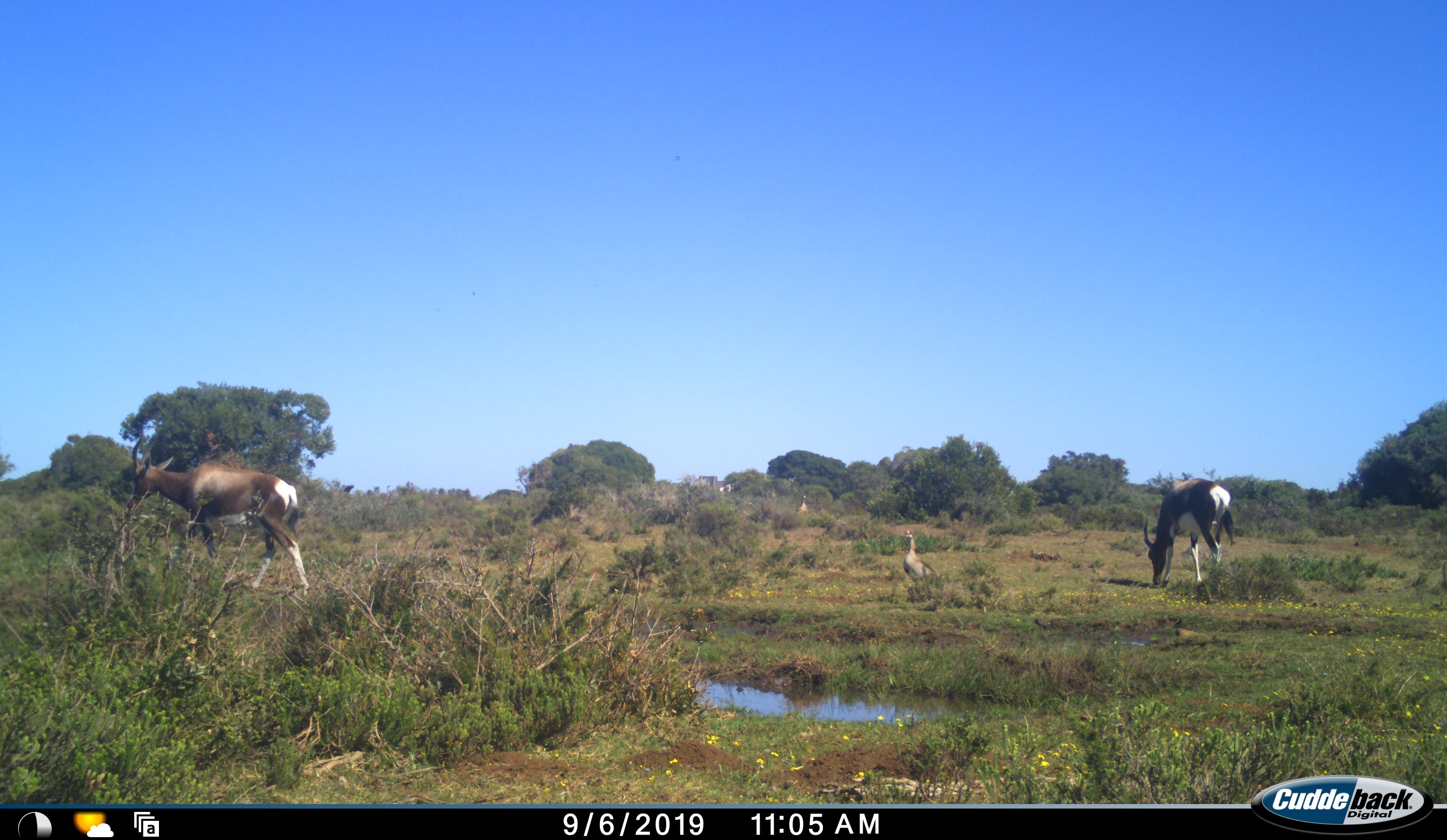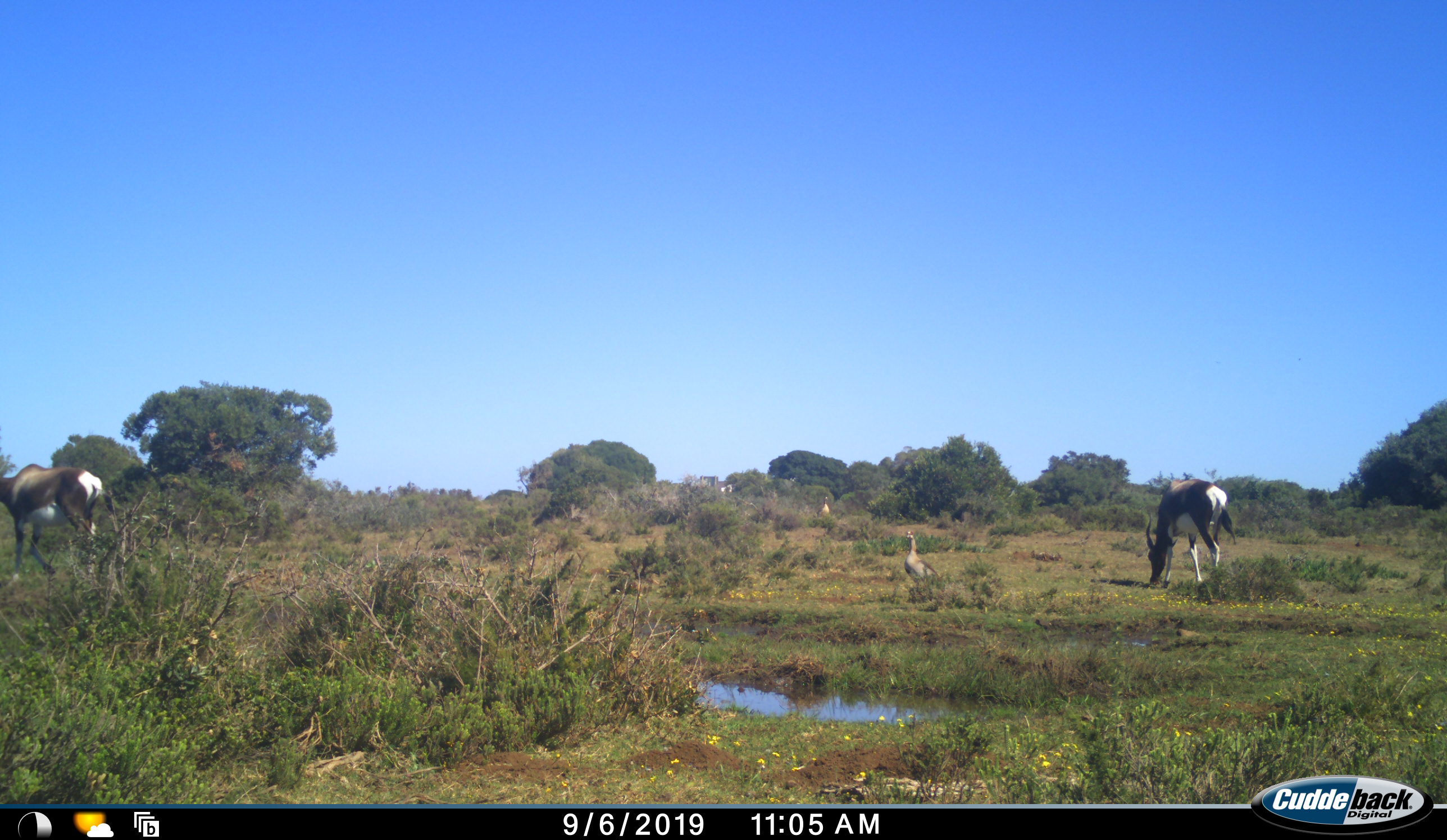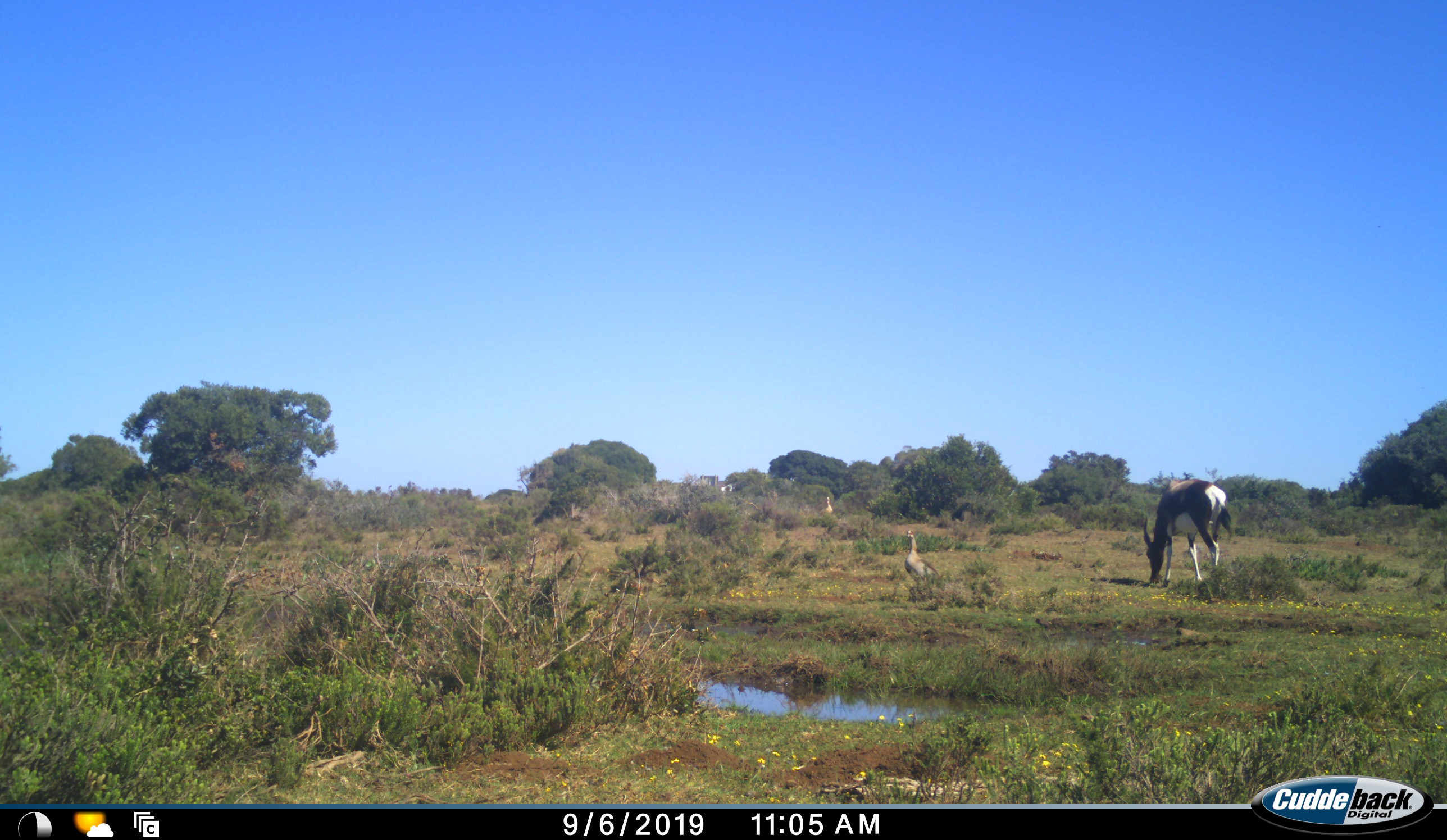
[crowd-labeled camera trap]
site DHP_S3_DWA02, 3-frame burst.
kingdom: Animalia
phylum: Chordata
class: Aves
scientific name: Aves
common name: bird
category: birdother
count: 2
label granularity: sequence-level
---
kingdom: Animalia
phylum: Chordata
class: Mammalia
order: Artiodactyla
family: Bovidae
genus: Damaliscus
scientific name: Damaliscus pygargus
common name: bontebok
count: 2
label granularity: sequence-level